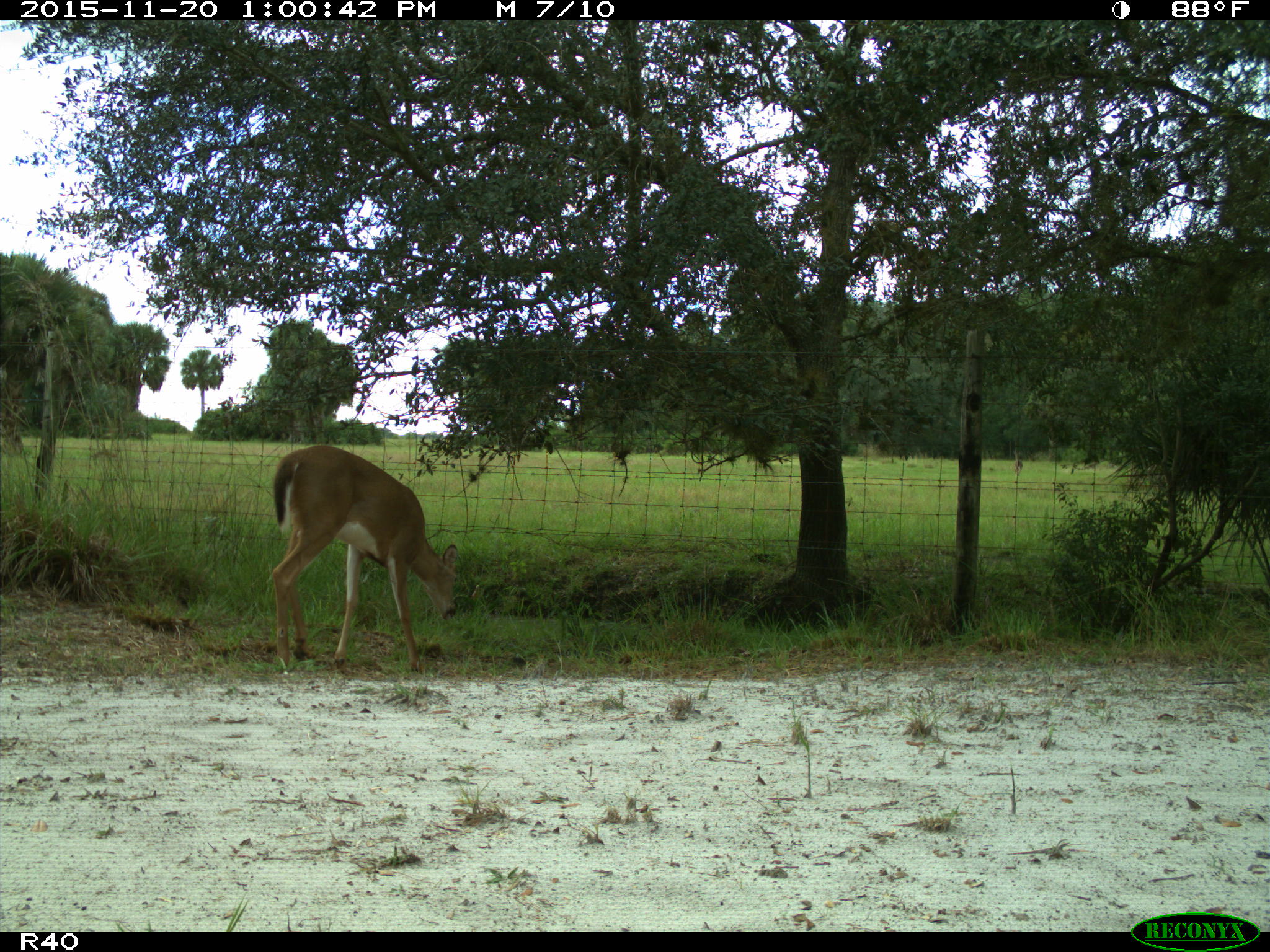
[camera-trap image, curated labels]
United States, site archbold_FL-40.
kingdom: Animalia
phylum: Chordata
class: Mammalia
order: Artiodactyla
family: Cervidae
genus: Odocoileus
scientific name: Odocoileus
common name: deer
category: unidentified deer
Unidentified deer (deer) (Odocoileus).